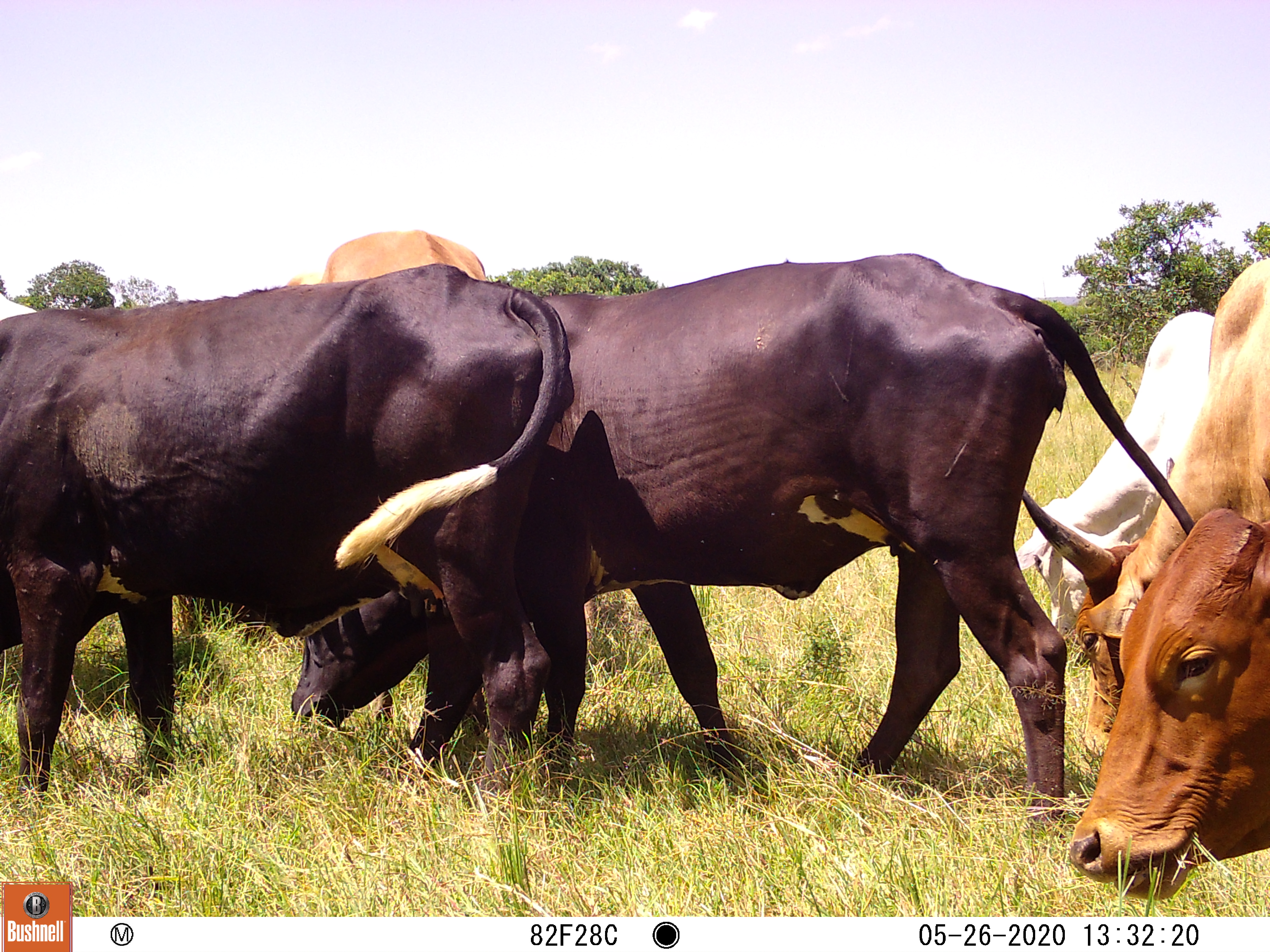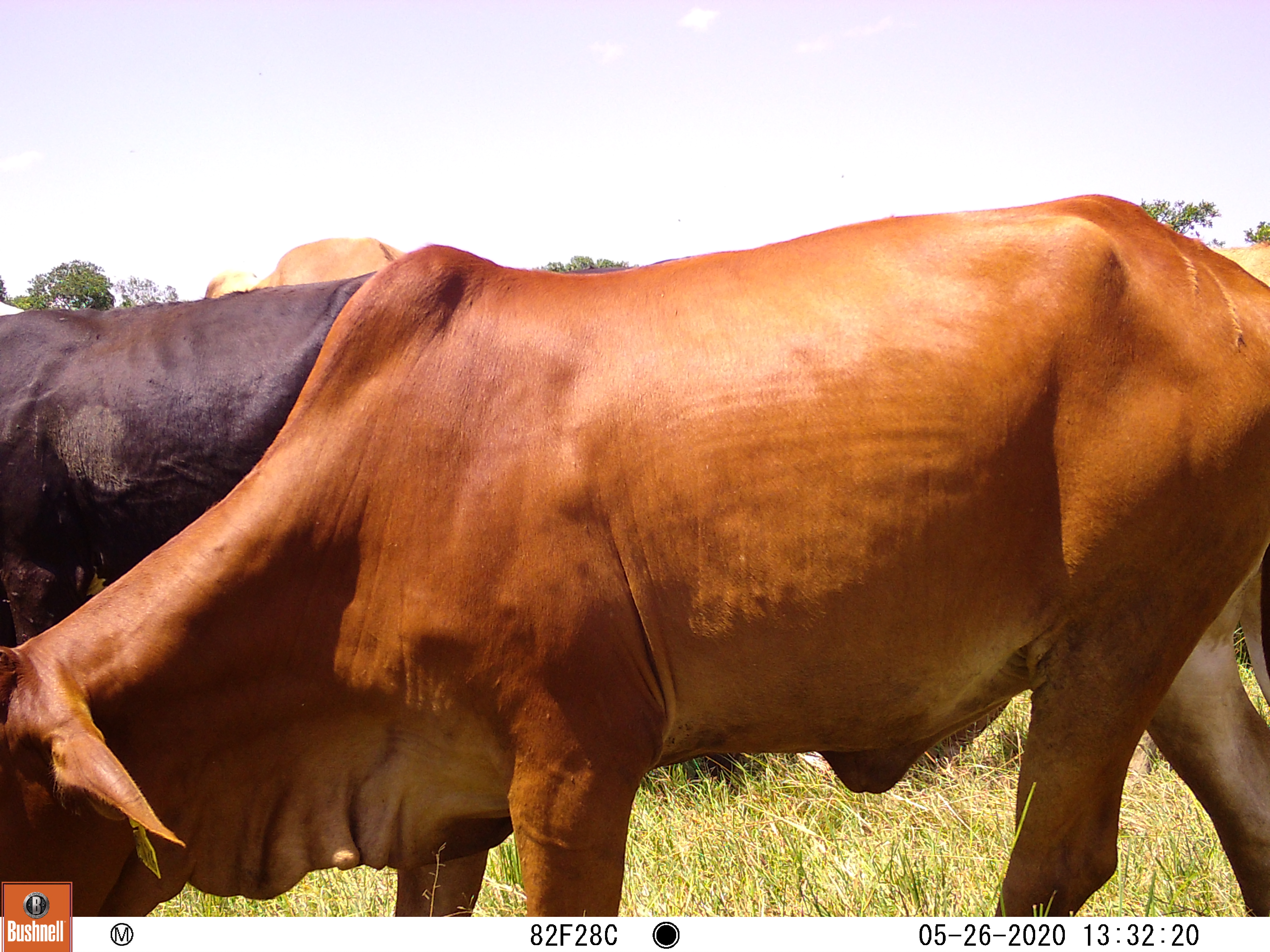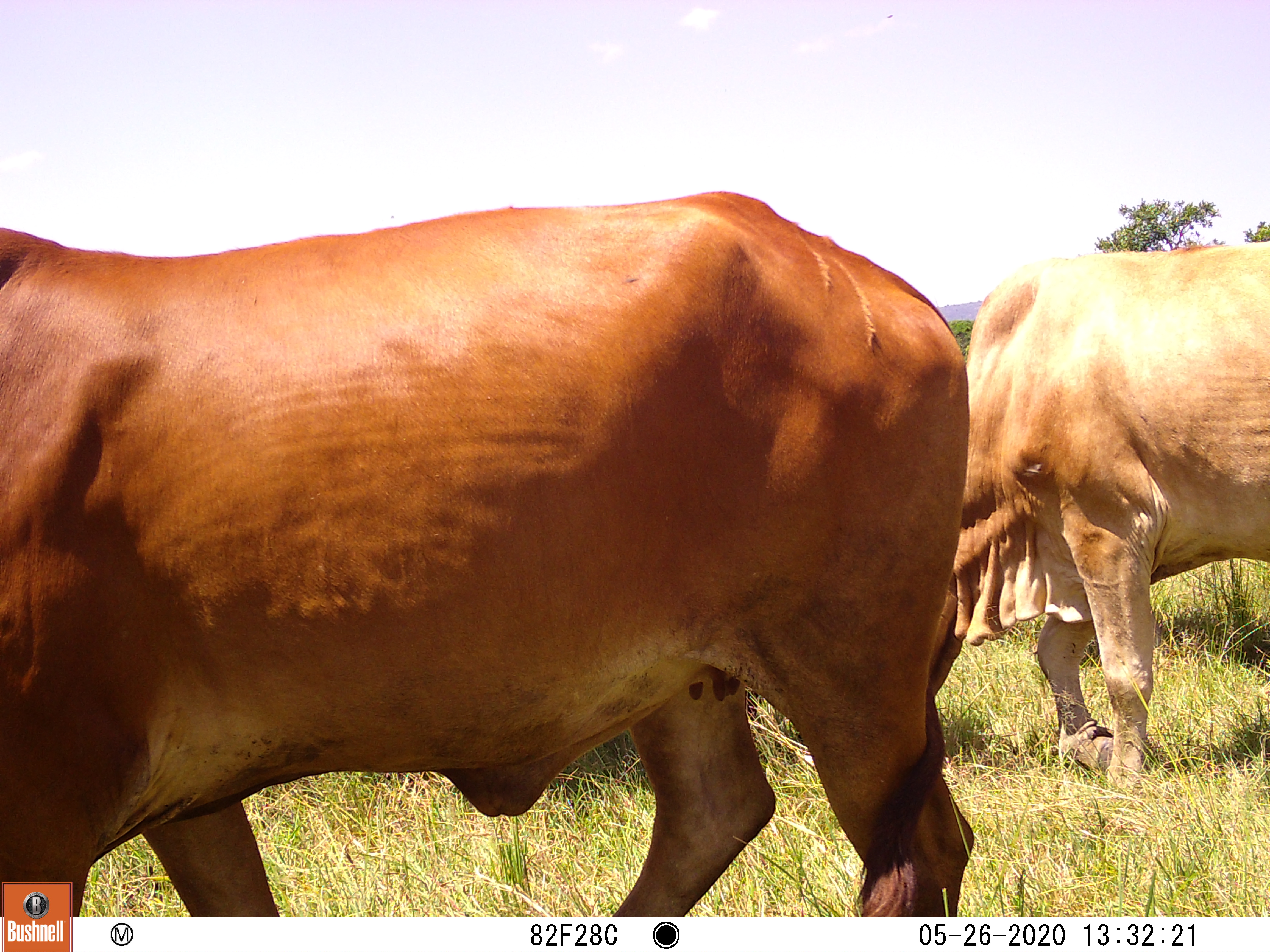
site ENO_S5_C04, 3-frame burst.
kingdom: Animalia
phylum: Chordata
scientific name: Vertebrata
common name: domestic animal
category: domesticanimal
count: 6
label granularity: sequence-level